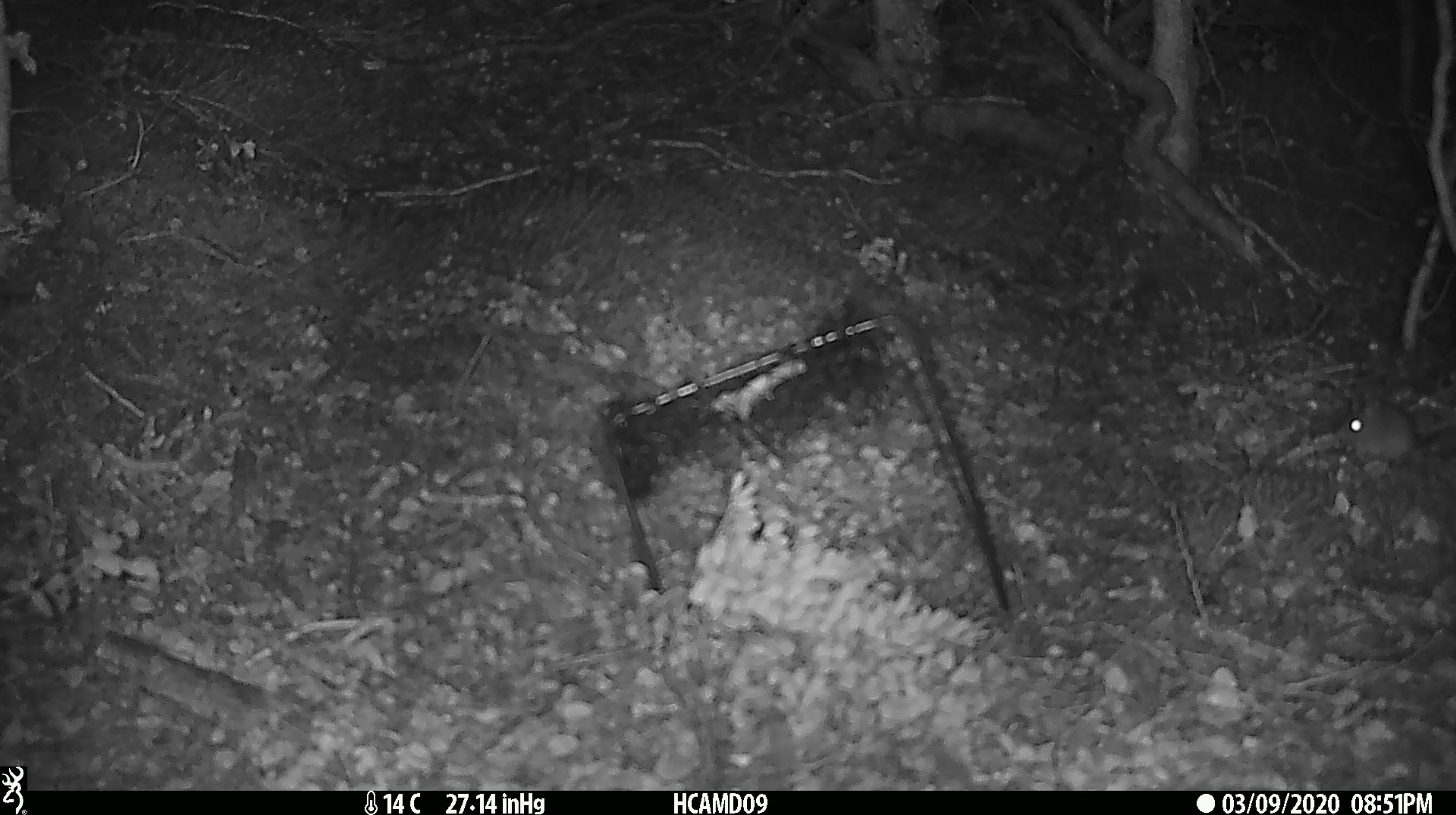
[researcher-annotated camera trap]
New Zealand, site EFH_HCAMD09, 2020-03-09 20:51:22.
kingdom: Animalia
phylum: Chordata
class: Mammalia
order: Rodentia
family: Muridae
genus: Mus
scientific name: Mus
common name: mouse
Mouse (Mus).